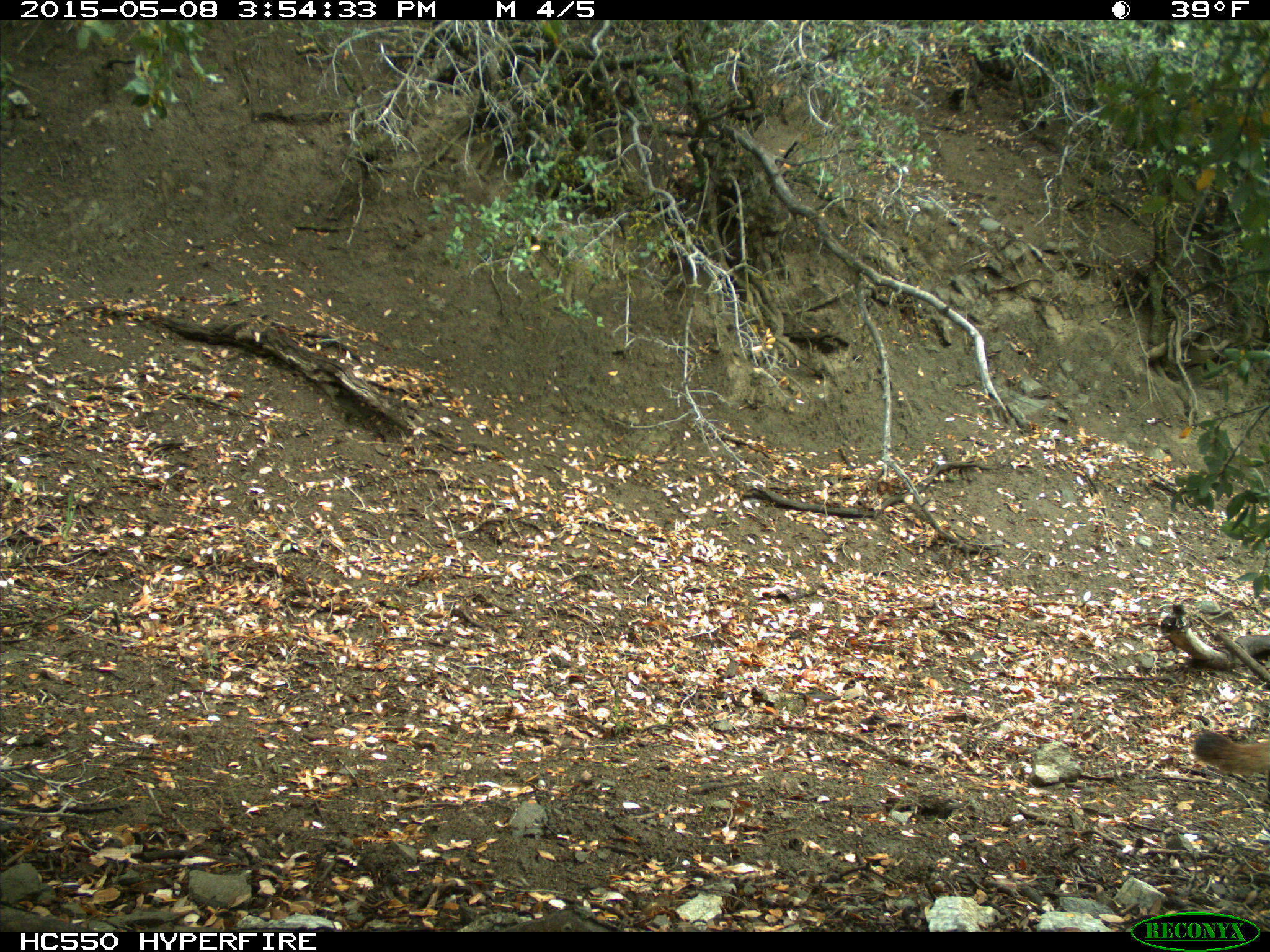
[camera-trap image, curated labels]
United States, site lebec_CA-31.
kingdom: Animalia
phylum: Chordata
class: Mammalia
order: Carnivora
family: Felidae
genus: Puma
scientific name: Puma concolor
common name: mountain lion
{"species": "Puma concolor (mountain lion)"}